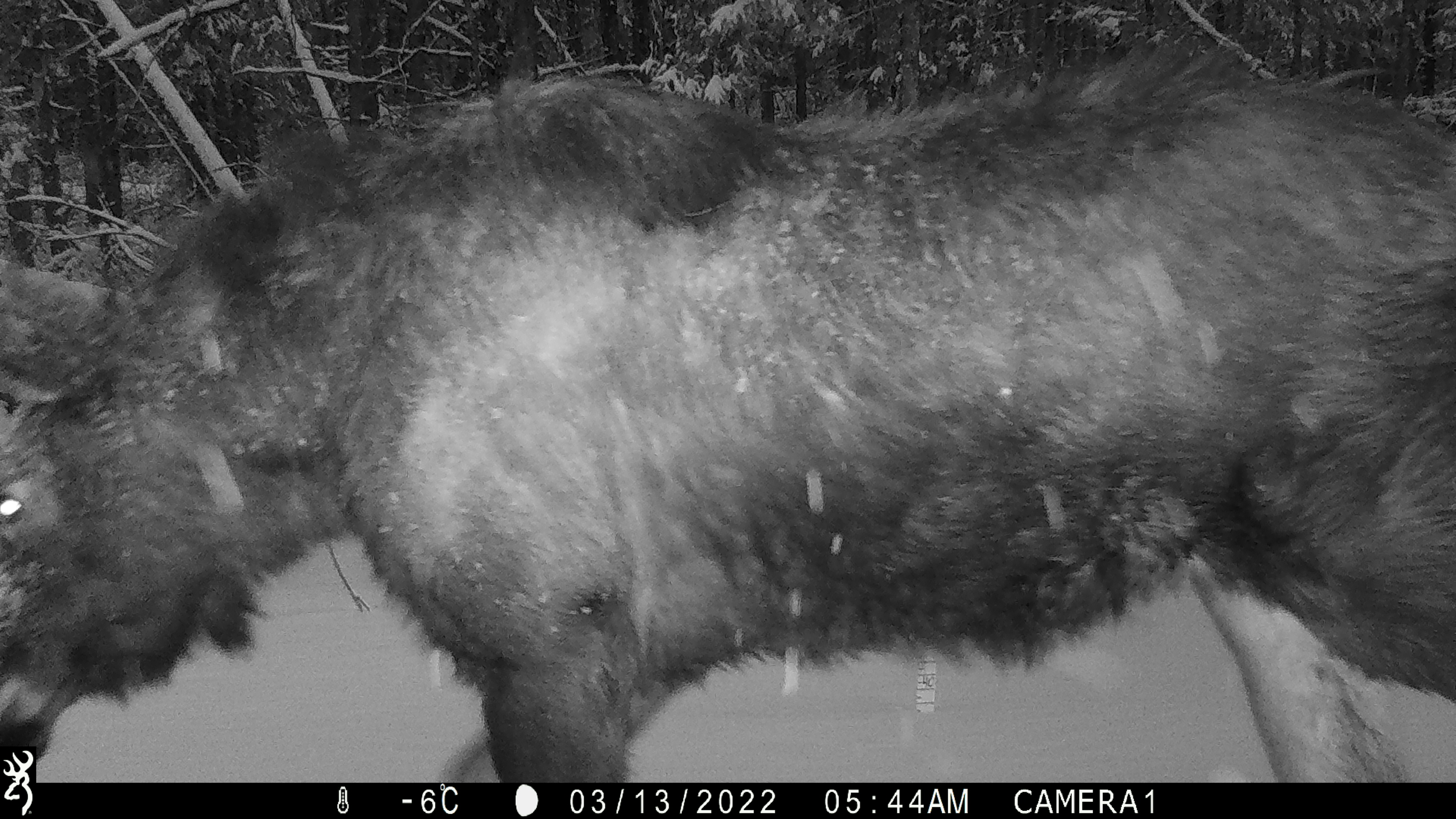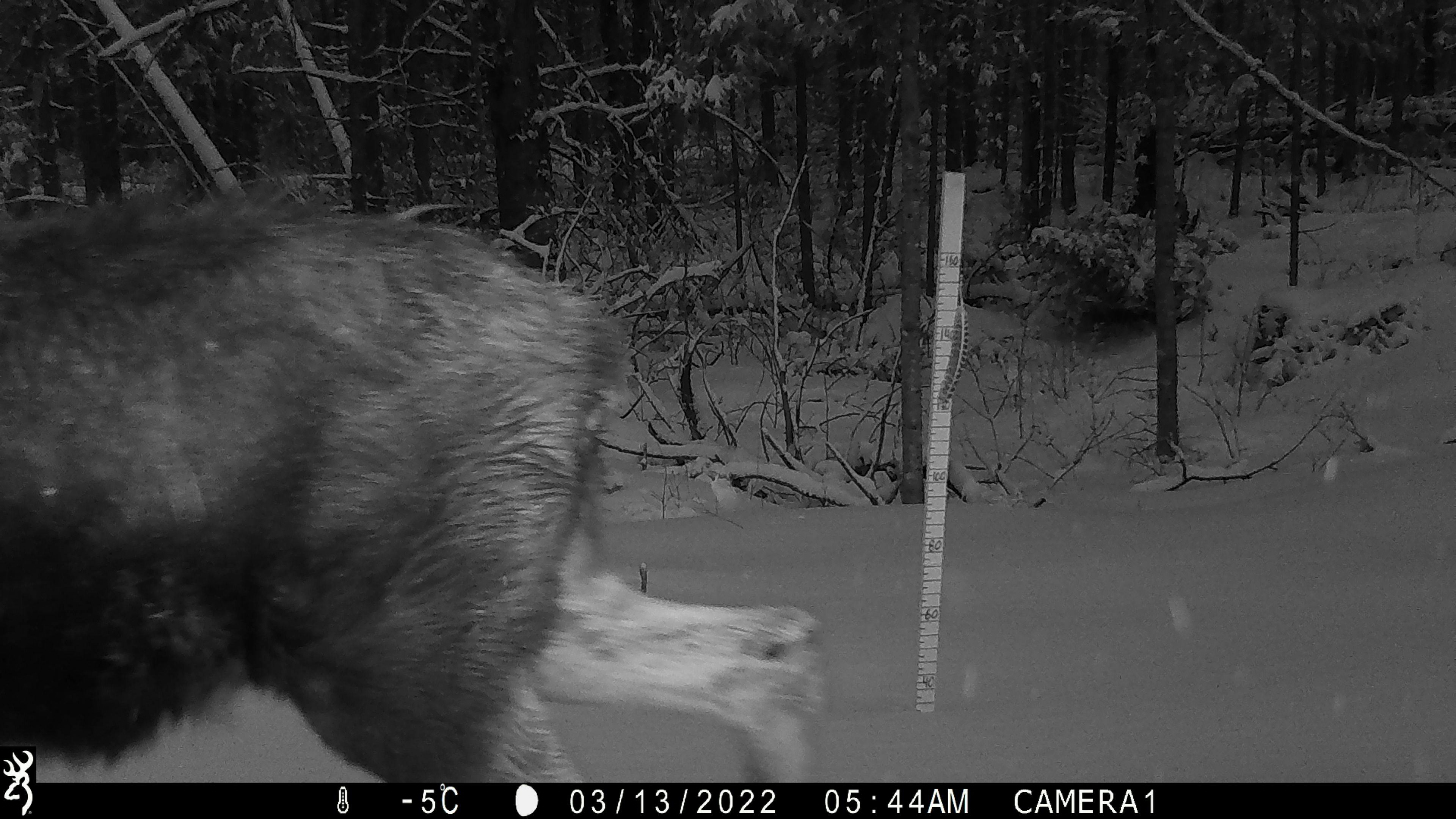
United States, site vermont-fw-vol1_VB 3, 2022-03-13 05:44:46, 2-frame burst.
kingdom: Animalia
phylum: Chordata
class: Mammalia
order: Artiodactyla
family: Cervidae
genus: Alces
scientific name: Alces alces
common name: moose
Moose (Alces alces).